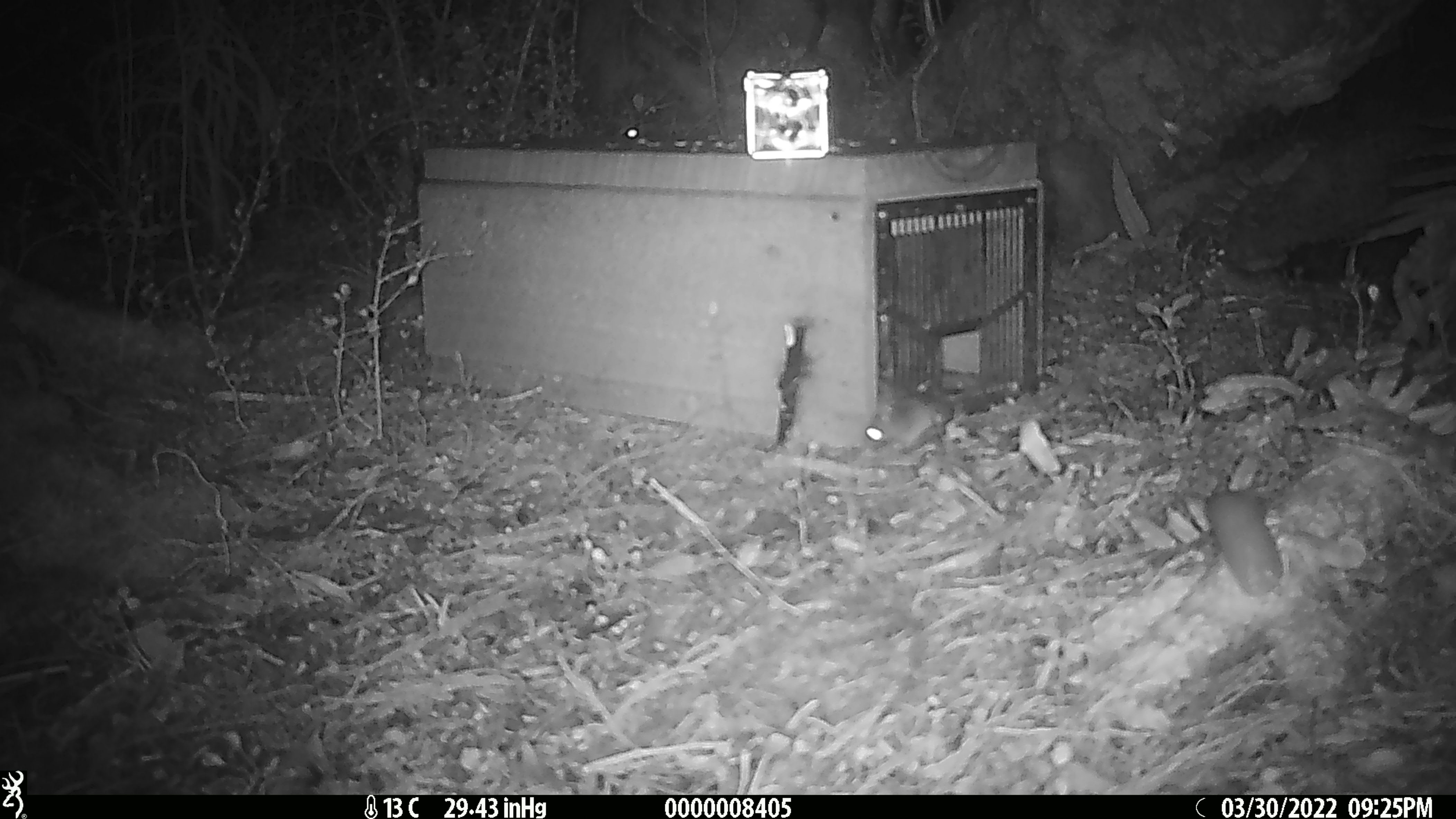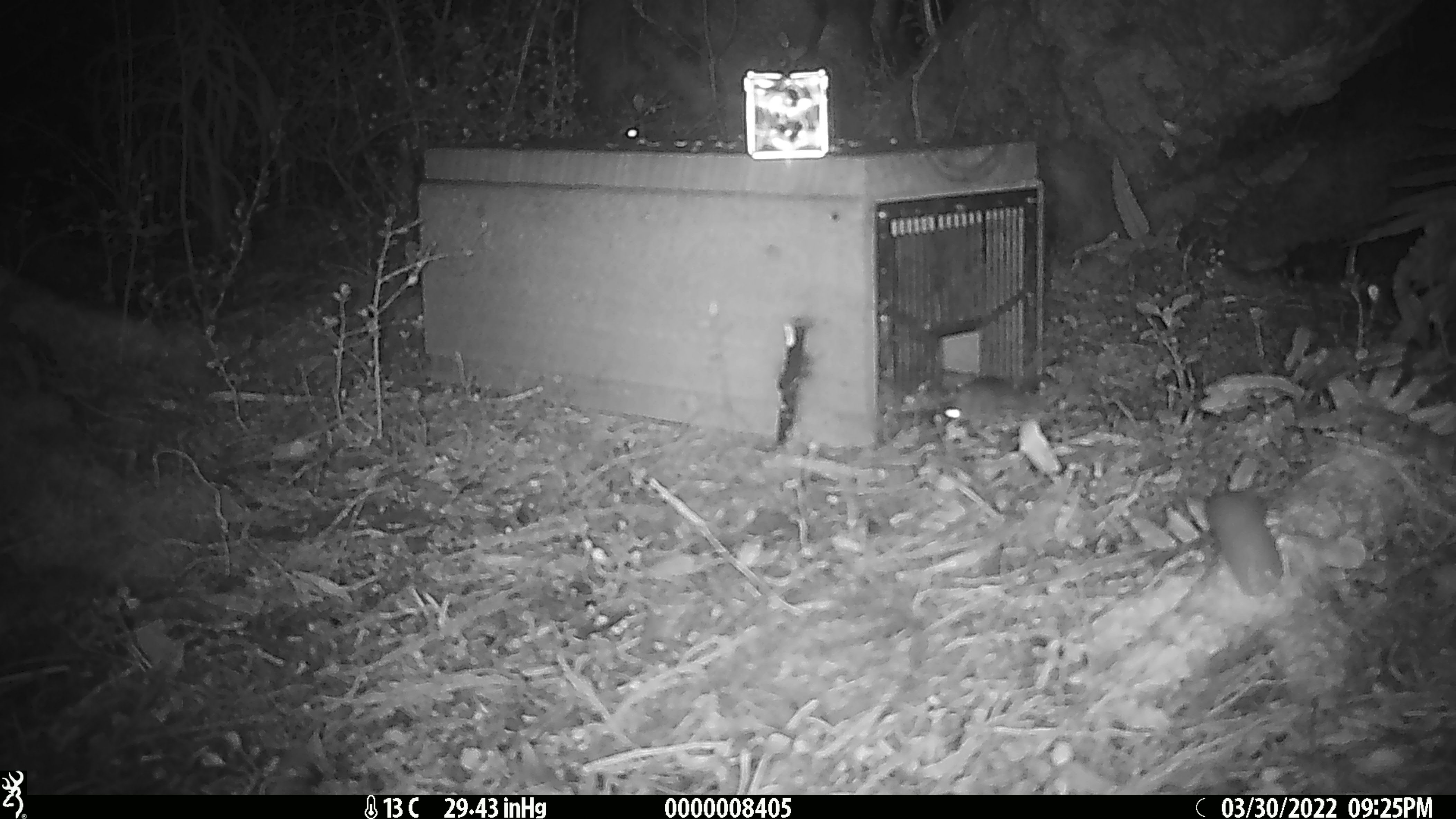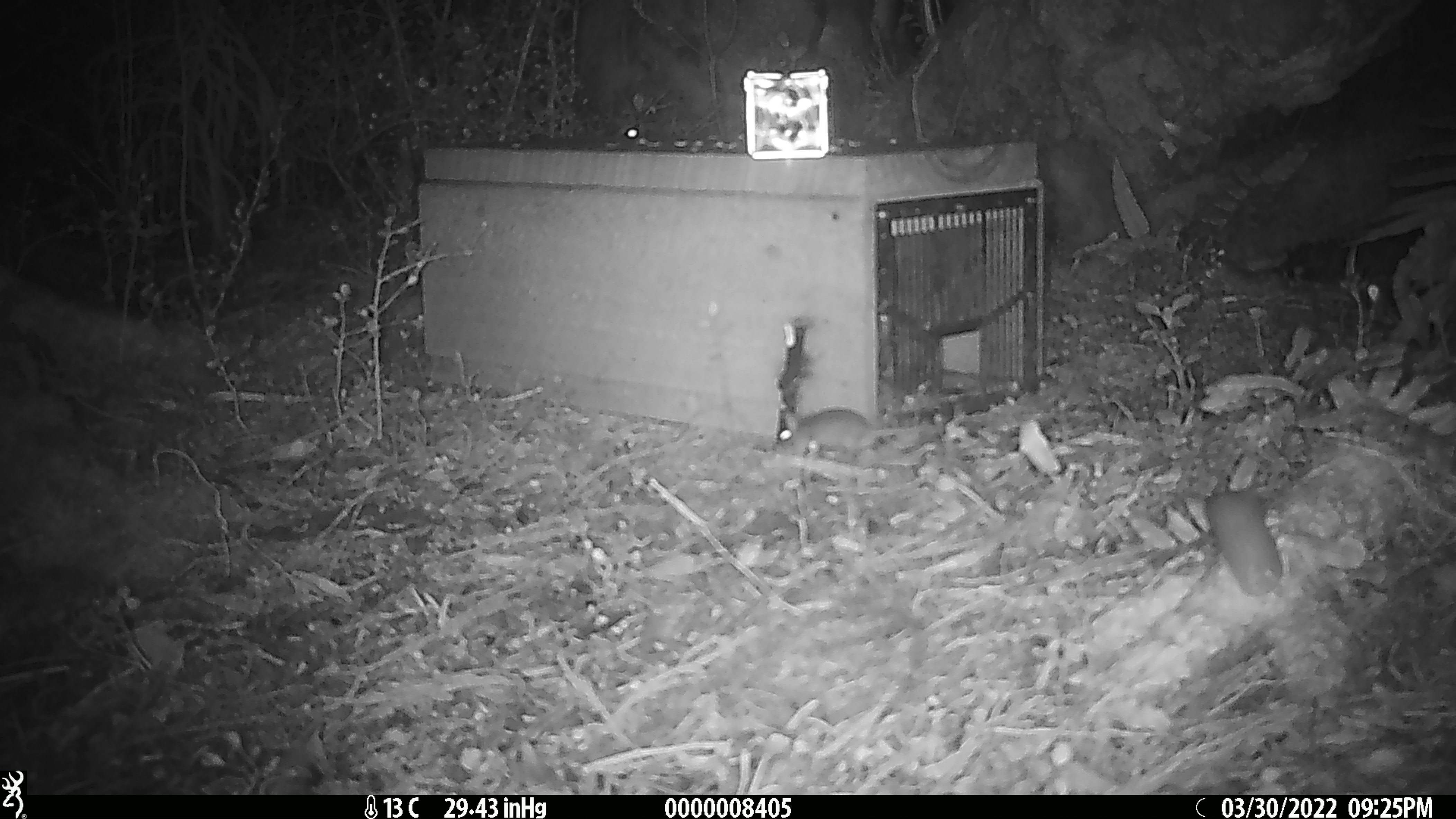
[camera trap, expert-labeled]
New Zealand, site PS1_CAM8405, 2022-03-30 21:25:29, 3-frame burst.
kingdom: Animalia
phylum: Chordata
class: Mammalia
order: Rodentia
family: Muridae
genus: Mus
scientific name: Mus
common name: mouse